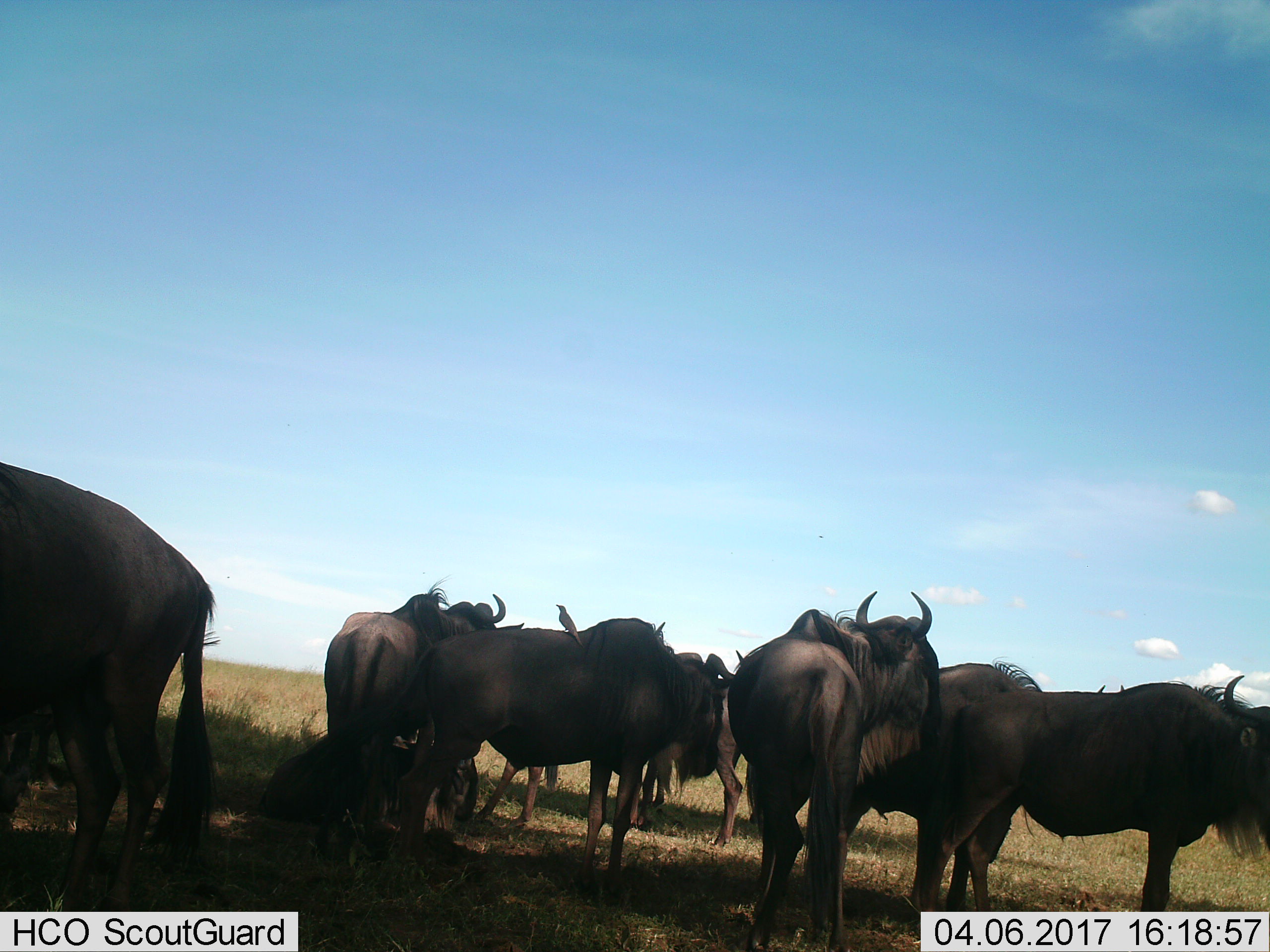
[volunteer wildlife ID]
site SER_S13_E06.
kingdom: Animalia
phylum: Chordata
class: Mammalia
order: Artiodactyla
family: Bovidae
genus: Connochaetes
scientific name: Connochaetes taurinus taurinus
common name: blue wildebeest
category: wildebeestblue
Wildebeestblue (blue wildebeest) (Connochaetes taurinus taurinus), count 9. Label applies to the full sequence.